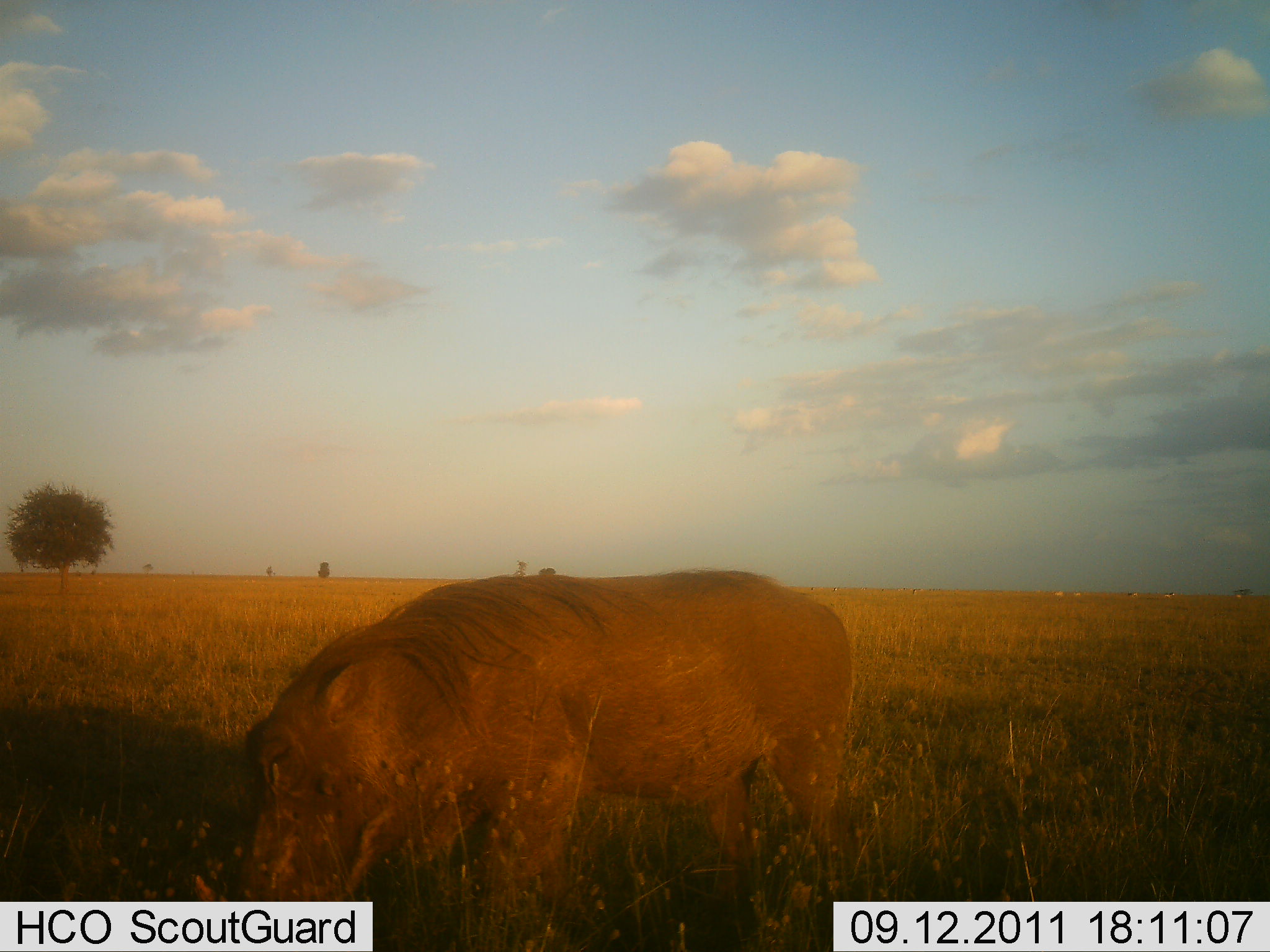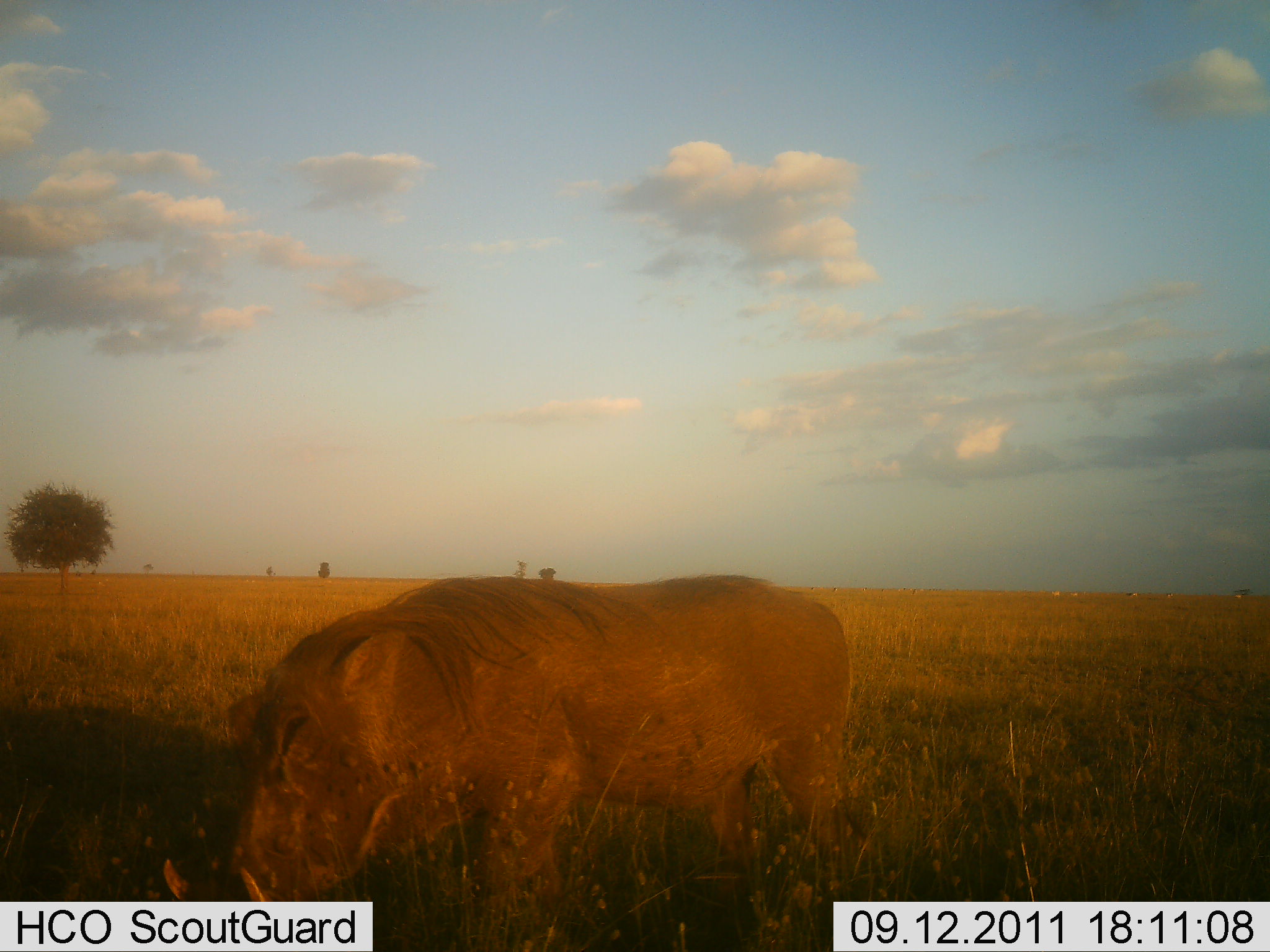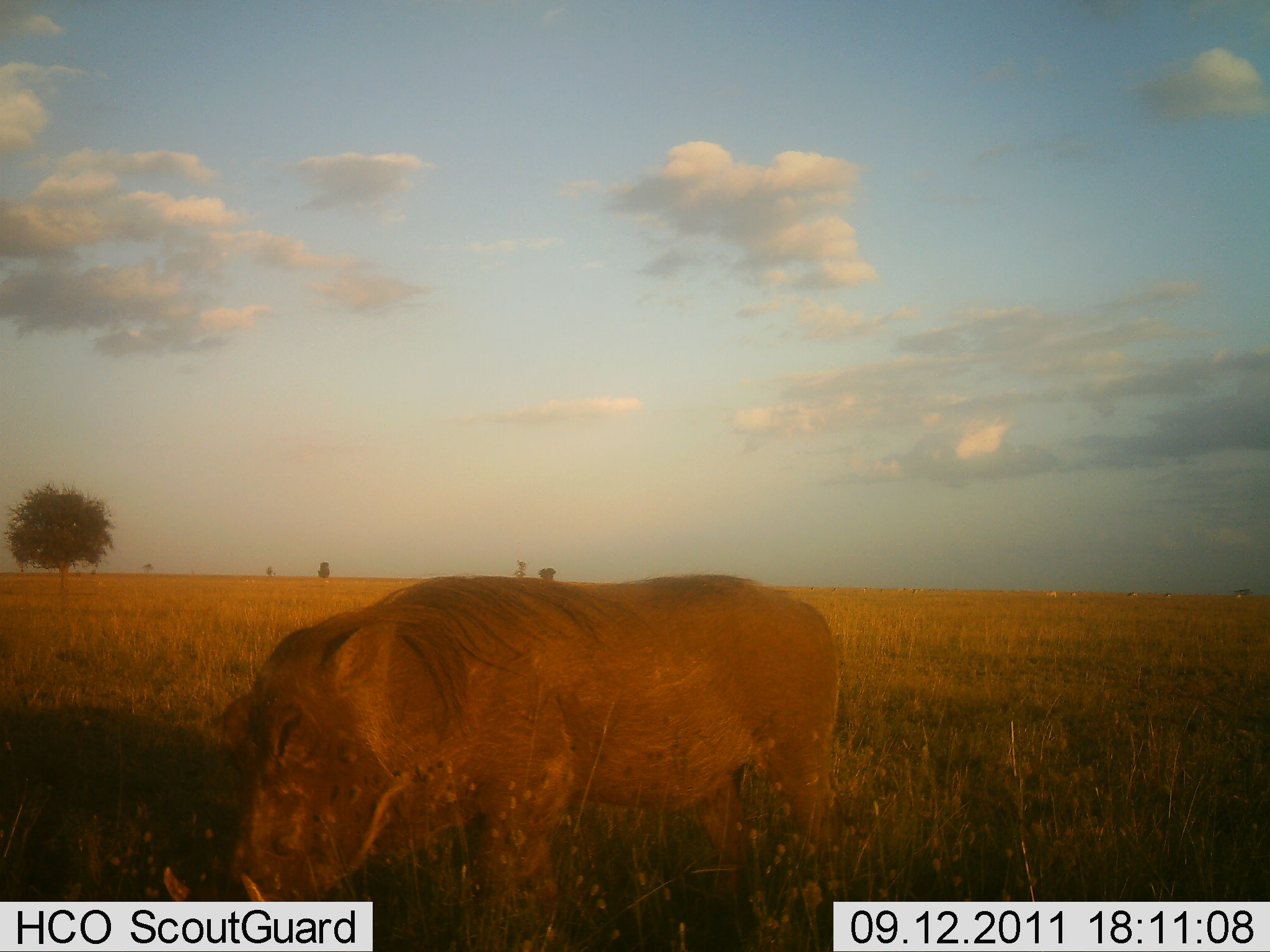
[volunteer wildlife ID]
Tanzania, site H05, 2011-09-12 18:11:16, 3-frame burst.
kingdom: Animalia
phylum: Chordata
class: Mammalia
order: Artiodactyla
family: Suidae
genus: Phacochoerus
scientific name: Phacochoerus africanus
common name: warthog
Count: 1.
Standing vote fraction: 29%.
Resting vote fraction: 0%.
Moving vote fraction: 0%.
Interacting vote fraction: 7%.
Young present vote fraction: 0%.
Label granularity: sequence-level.